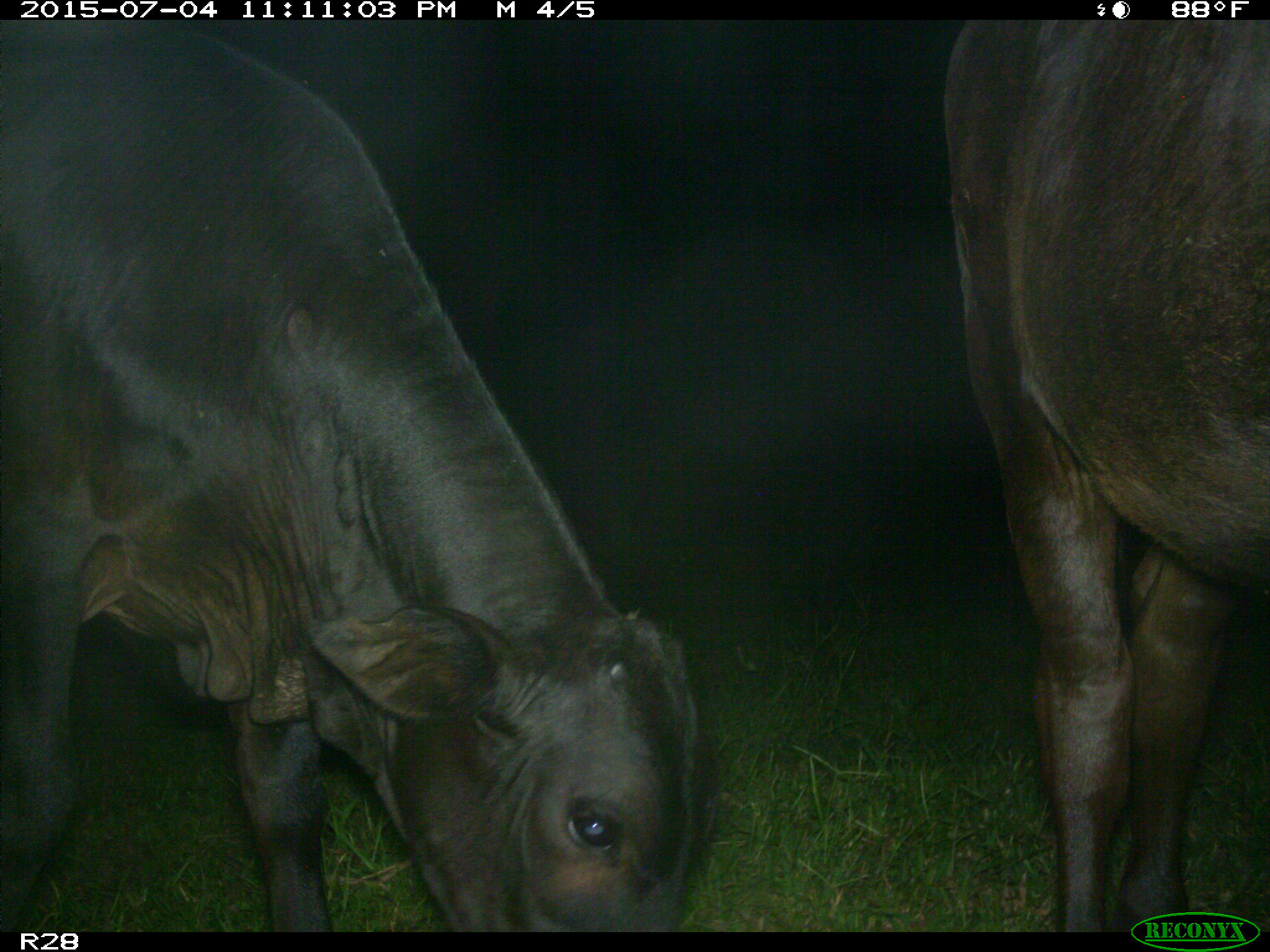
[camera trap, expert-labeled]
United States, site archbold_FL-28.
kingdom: Animalia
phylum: Chordata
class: Mammalia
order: Artiodactyla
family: Bovidae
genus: Bos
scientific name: Bos taurus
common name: domestic cow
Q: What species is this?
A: Bos taurus (domestic cow).